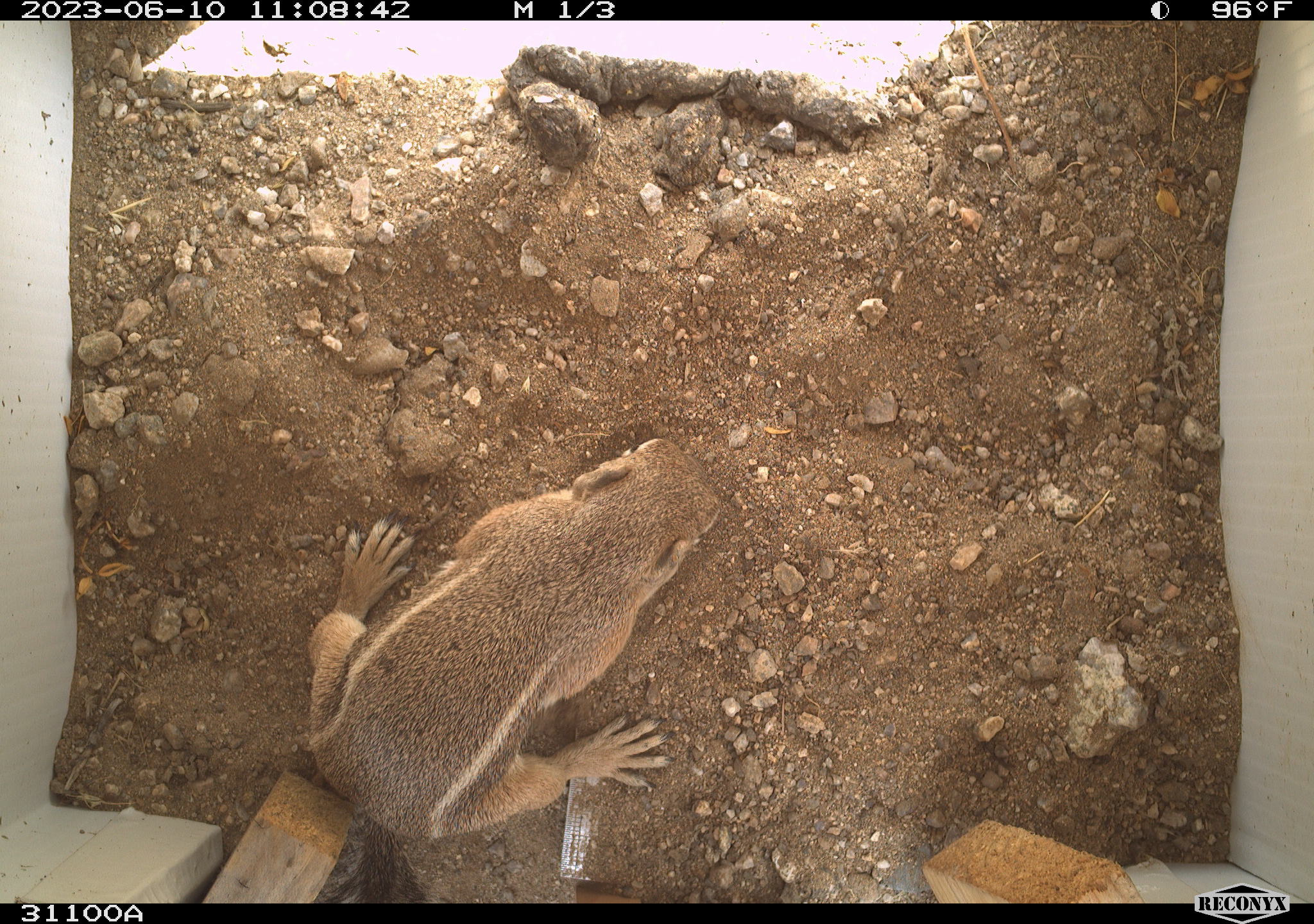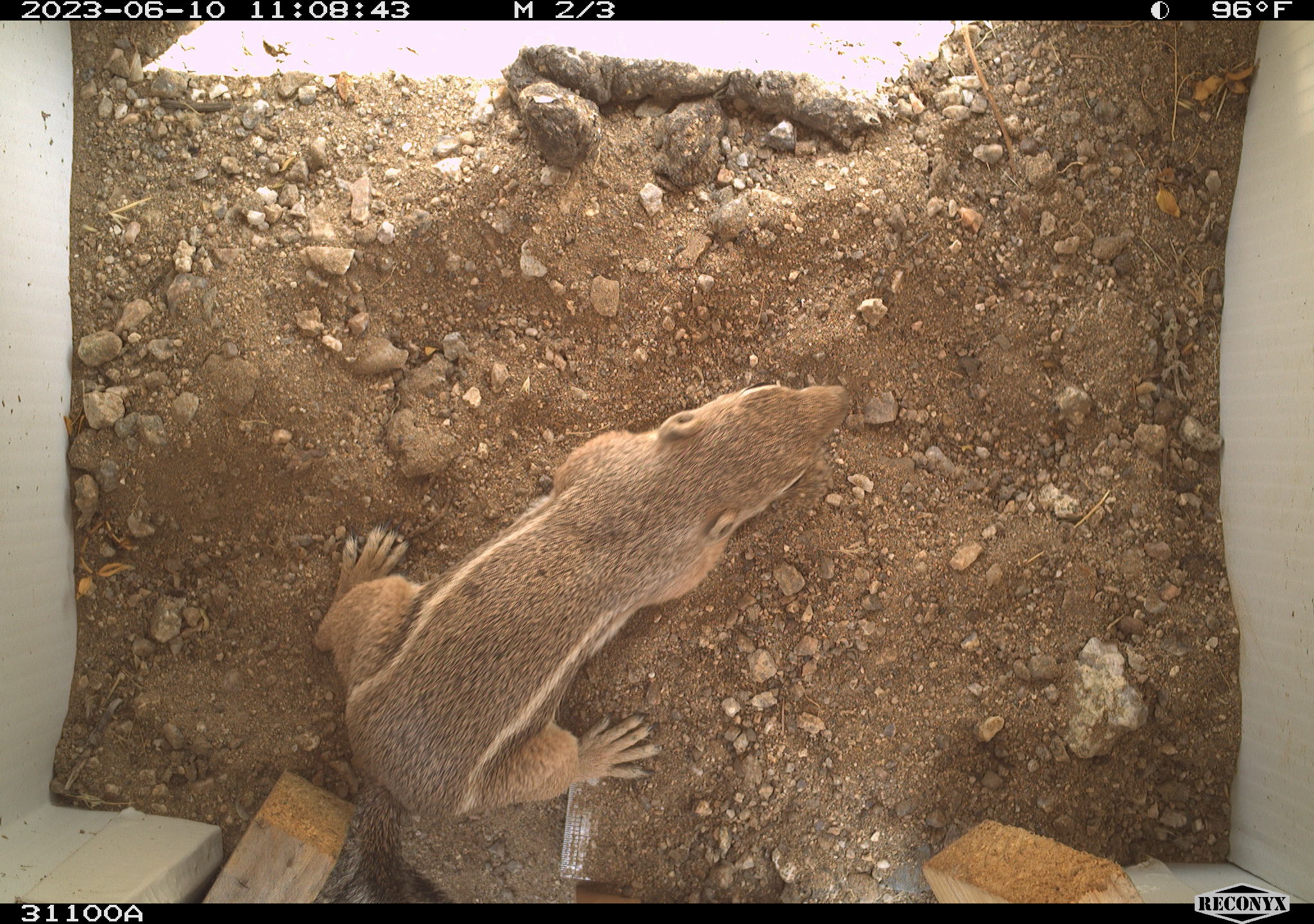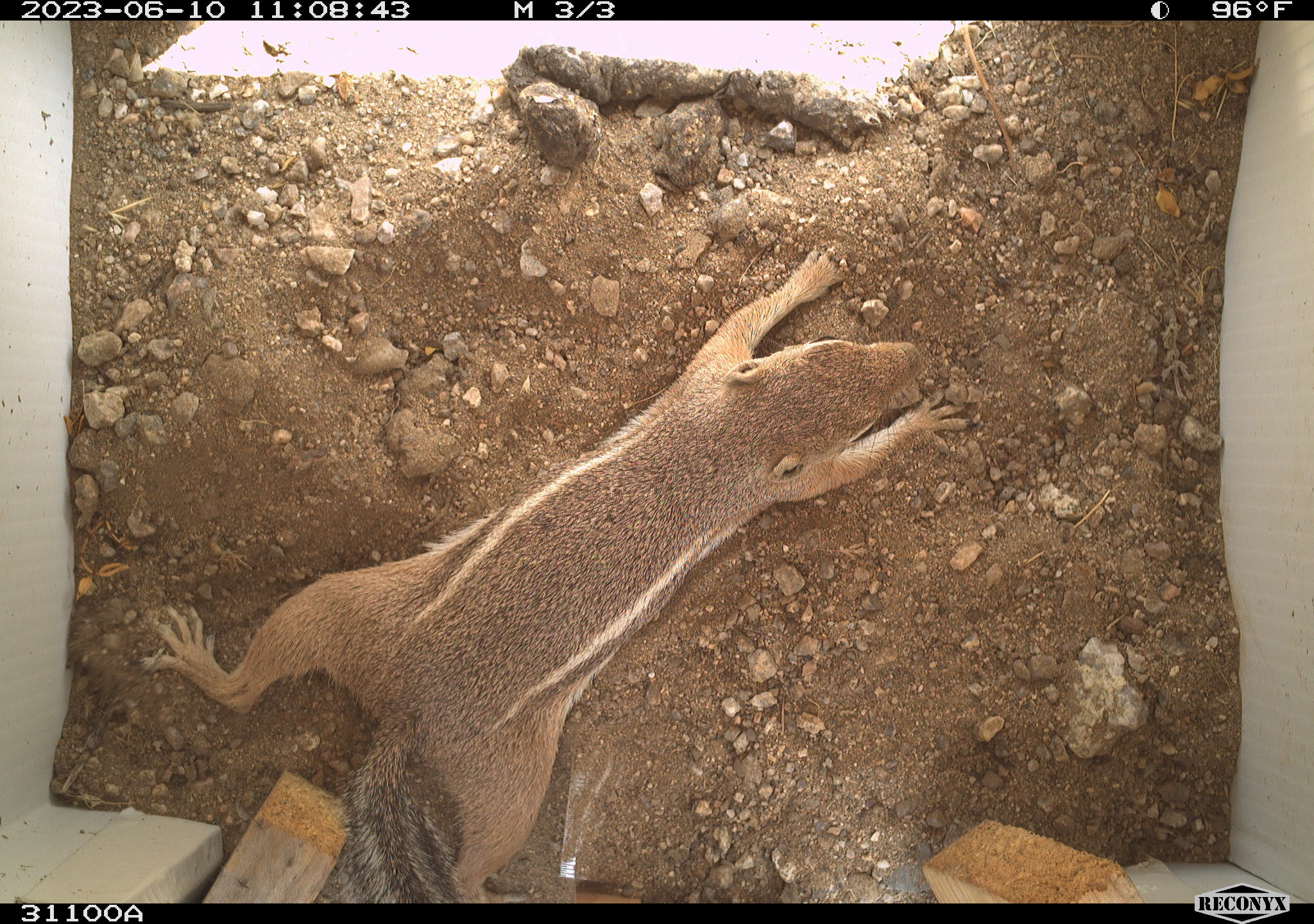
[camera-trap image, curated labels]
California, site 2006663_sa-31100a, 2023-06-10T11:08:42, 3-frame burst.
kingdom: Animalia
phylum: Chordata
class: Mammalia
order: Rodentia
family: Sciuridae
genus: Ammospermophilus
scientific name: Ammospermophilus leucurus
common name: white-tailed antelope squirrel